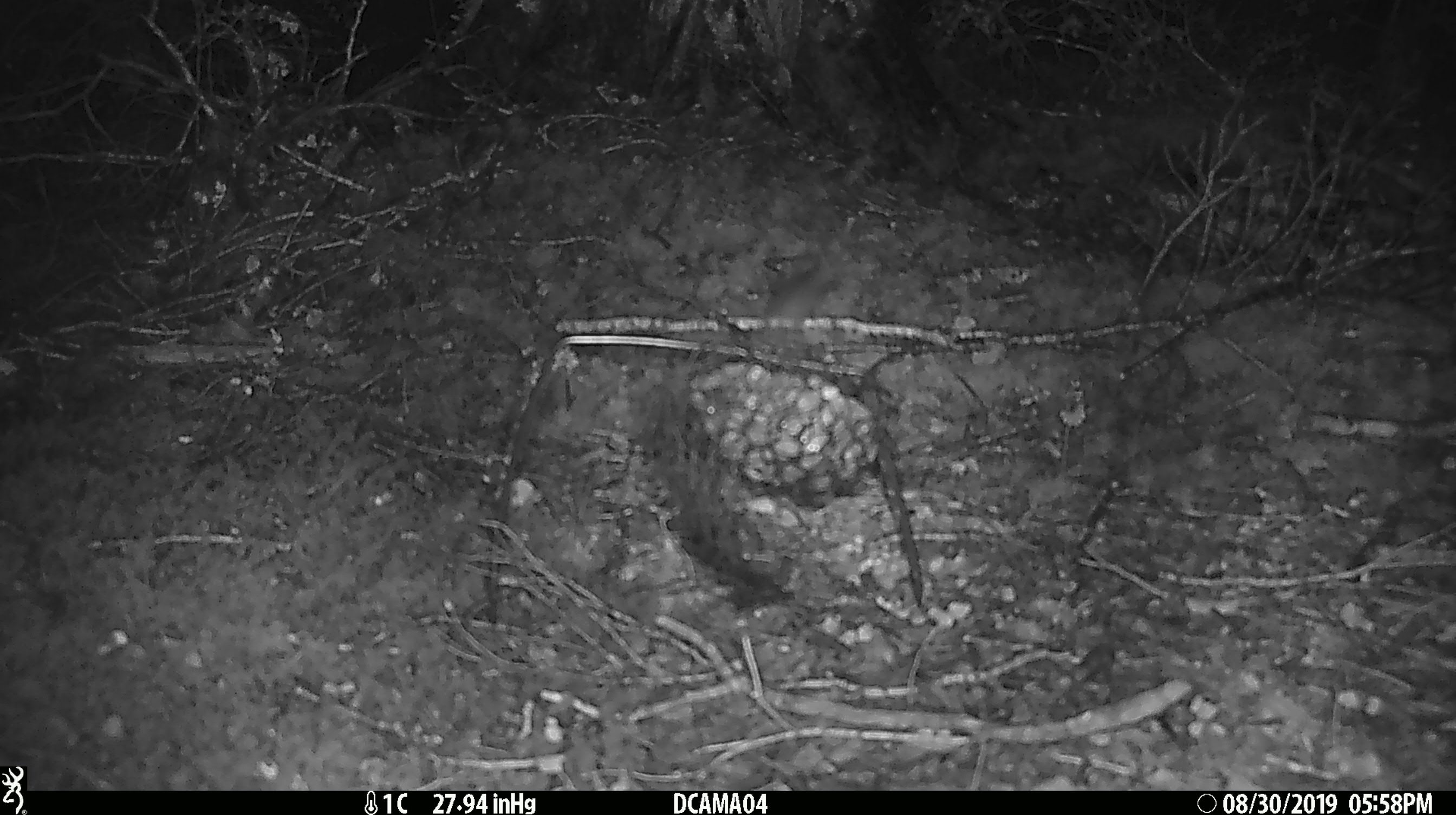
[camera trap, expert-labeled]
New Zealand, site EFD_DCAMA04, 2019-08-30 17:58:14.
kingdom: Animalia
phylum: Chordata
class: Mammalia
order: Rodentia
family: Muridae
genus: Mus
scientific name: Mus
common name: mouse